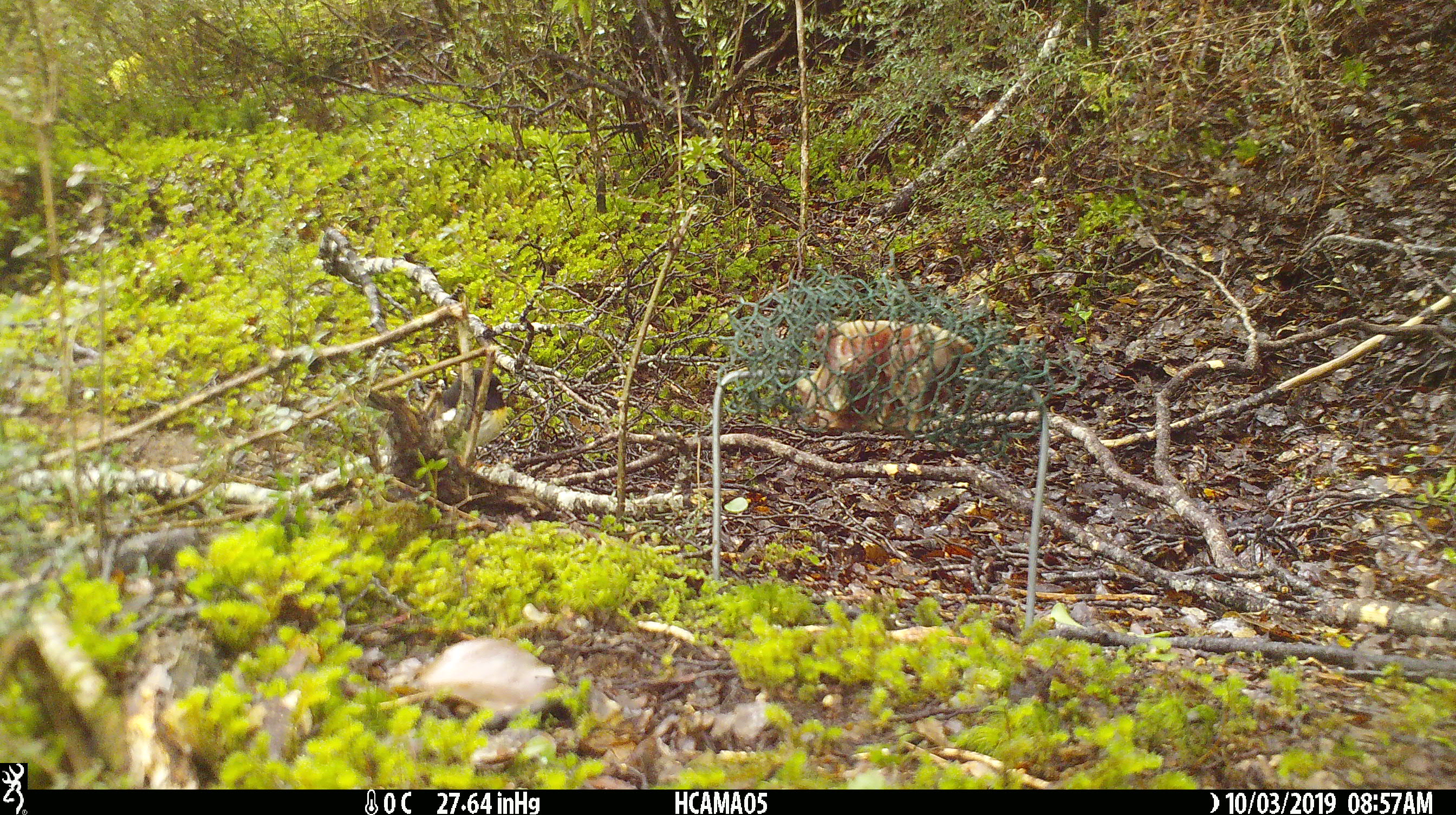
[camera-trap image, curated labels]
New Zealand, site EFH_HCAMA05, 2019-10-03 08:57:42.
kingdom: Animalia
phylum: Chordata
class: Aves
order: Passeriformes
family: Petroicidae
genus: Petroica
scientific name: Petroica macrocephala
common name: tomtit